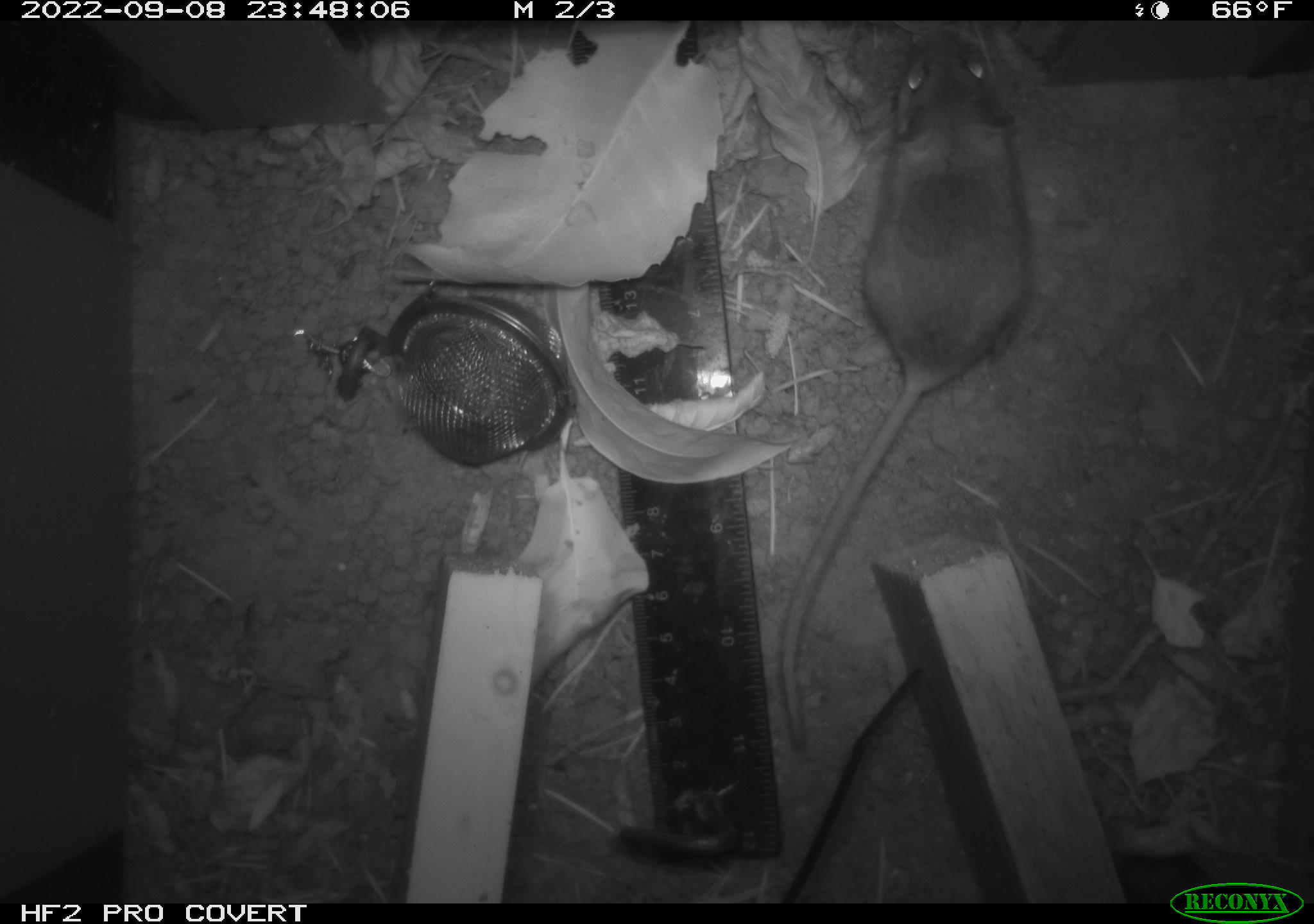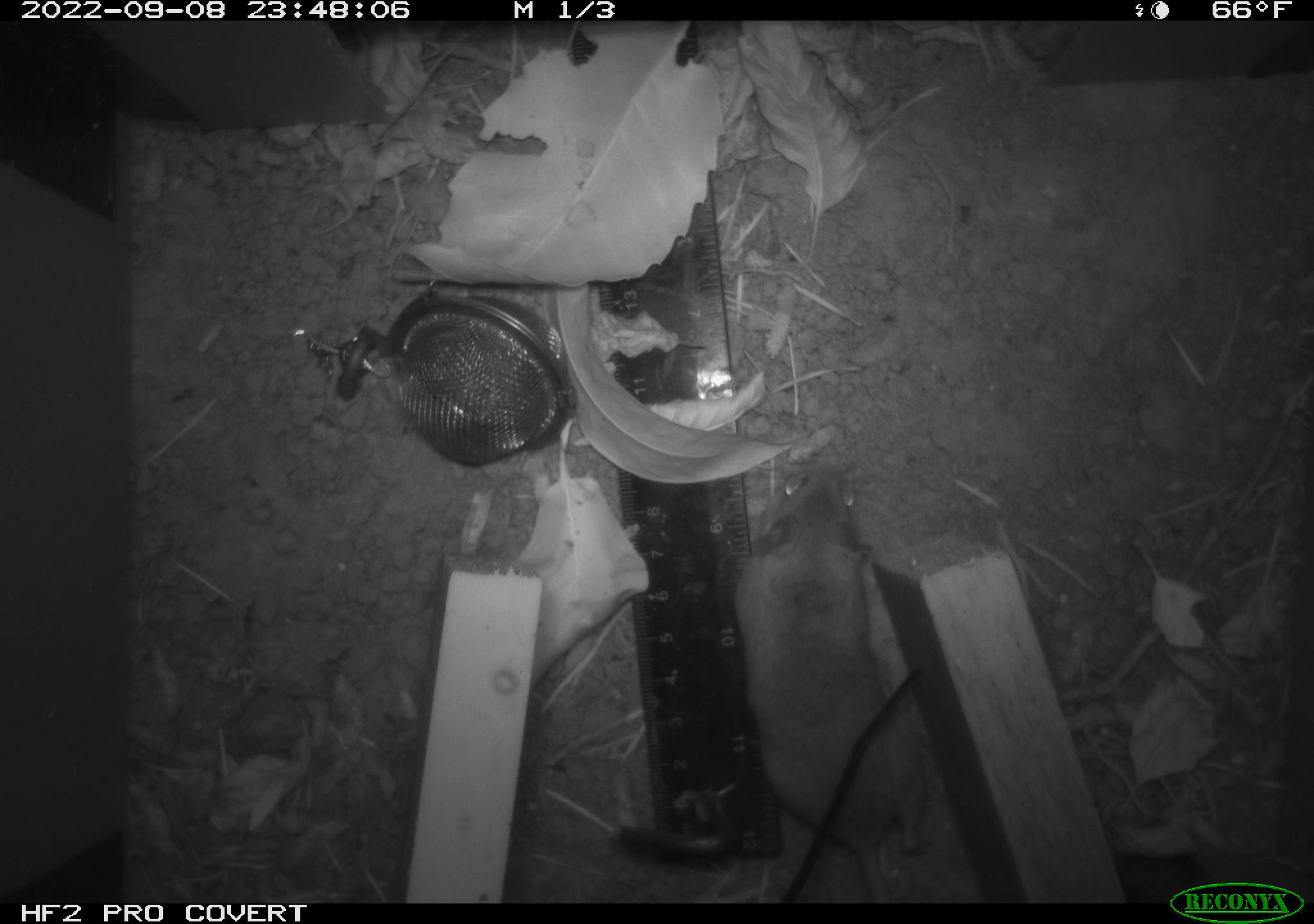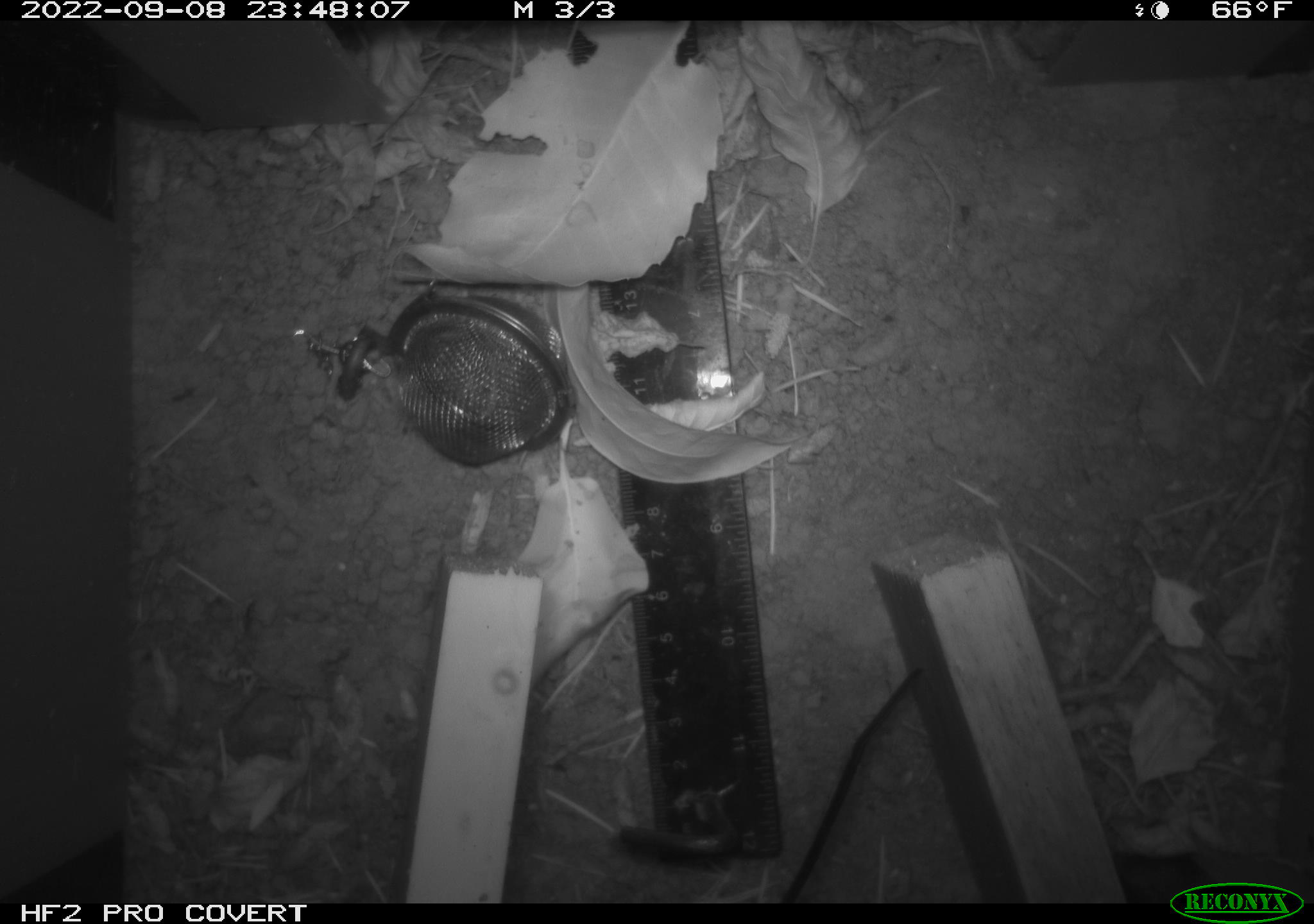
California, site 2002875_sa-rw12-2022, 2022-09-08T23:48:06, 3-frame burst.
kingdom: Animalia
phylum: Chordata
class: Mammalia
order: Rodentia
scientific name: Rodentia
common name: rodent